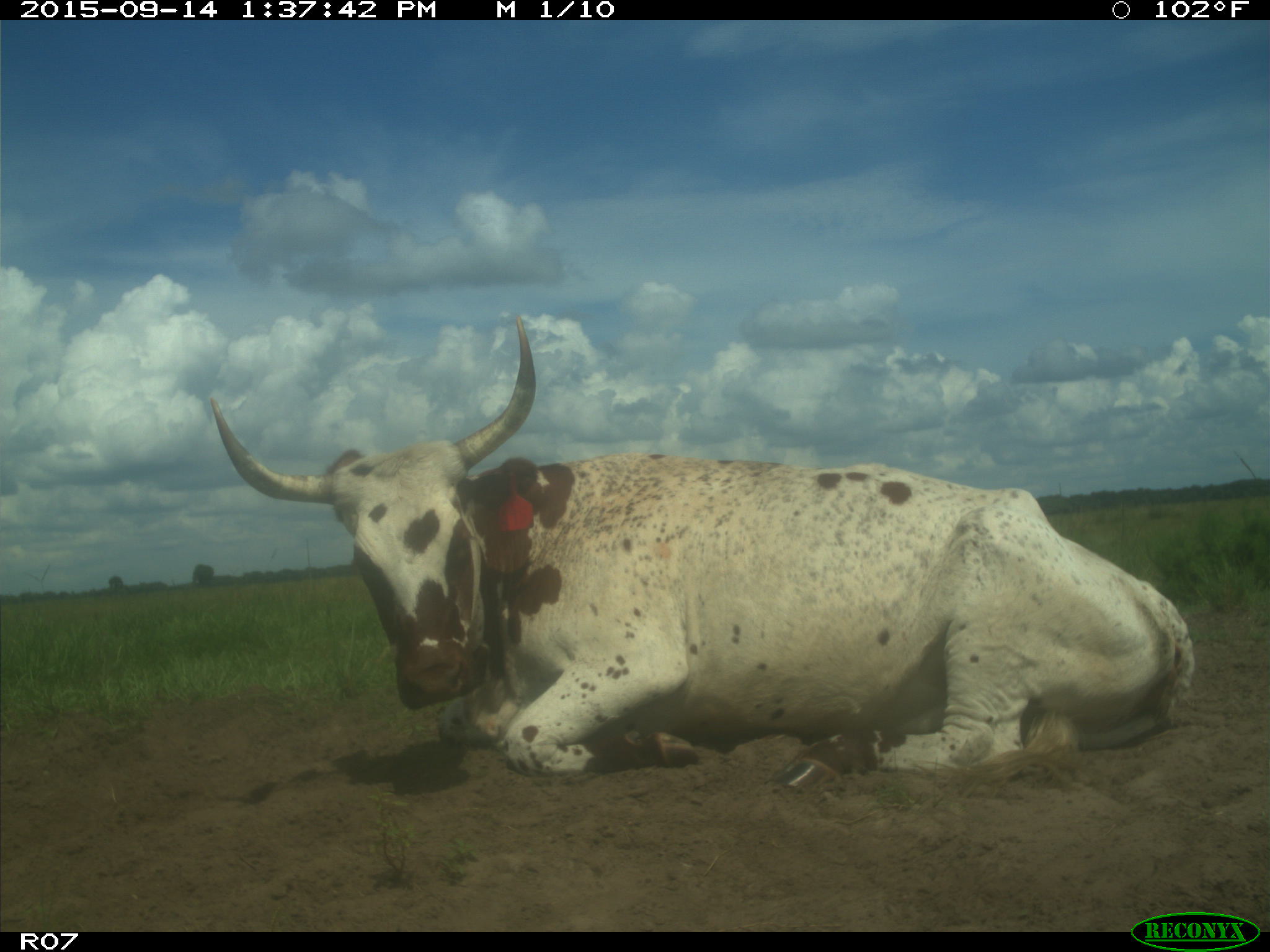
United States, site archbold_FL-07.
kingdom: Animalia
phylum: Chordata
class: Mammalia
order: Artiodactyla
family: Bovidae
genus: Bos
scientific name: Bos taurus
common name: domestic cow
Bos taurus (domestic cow).